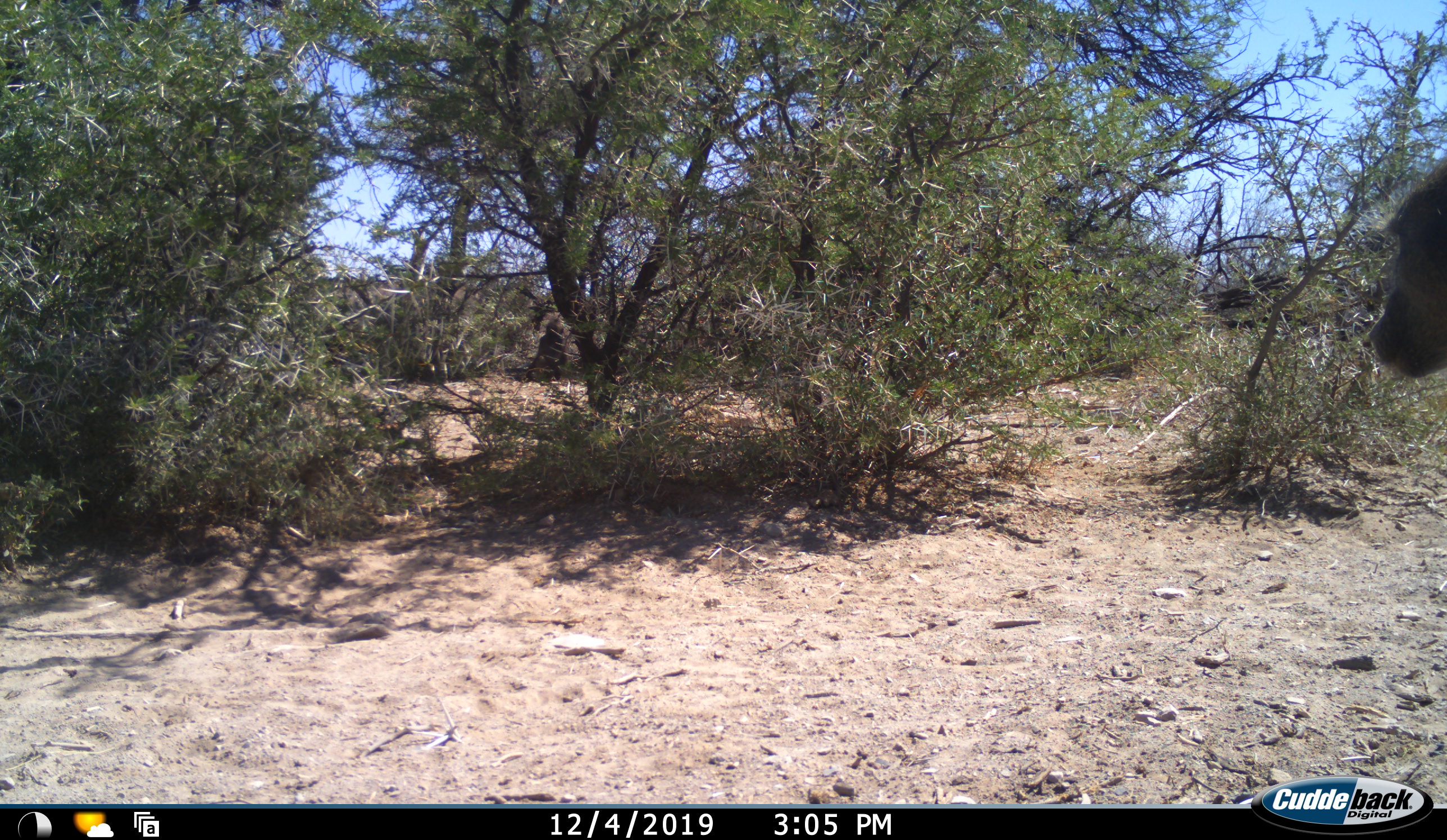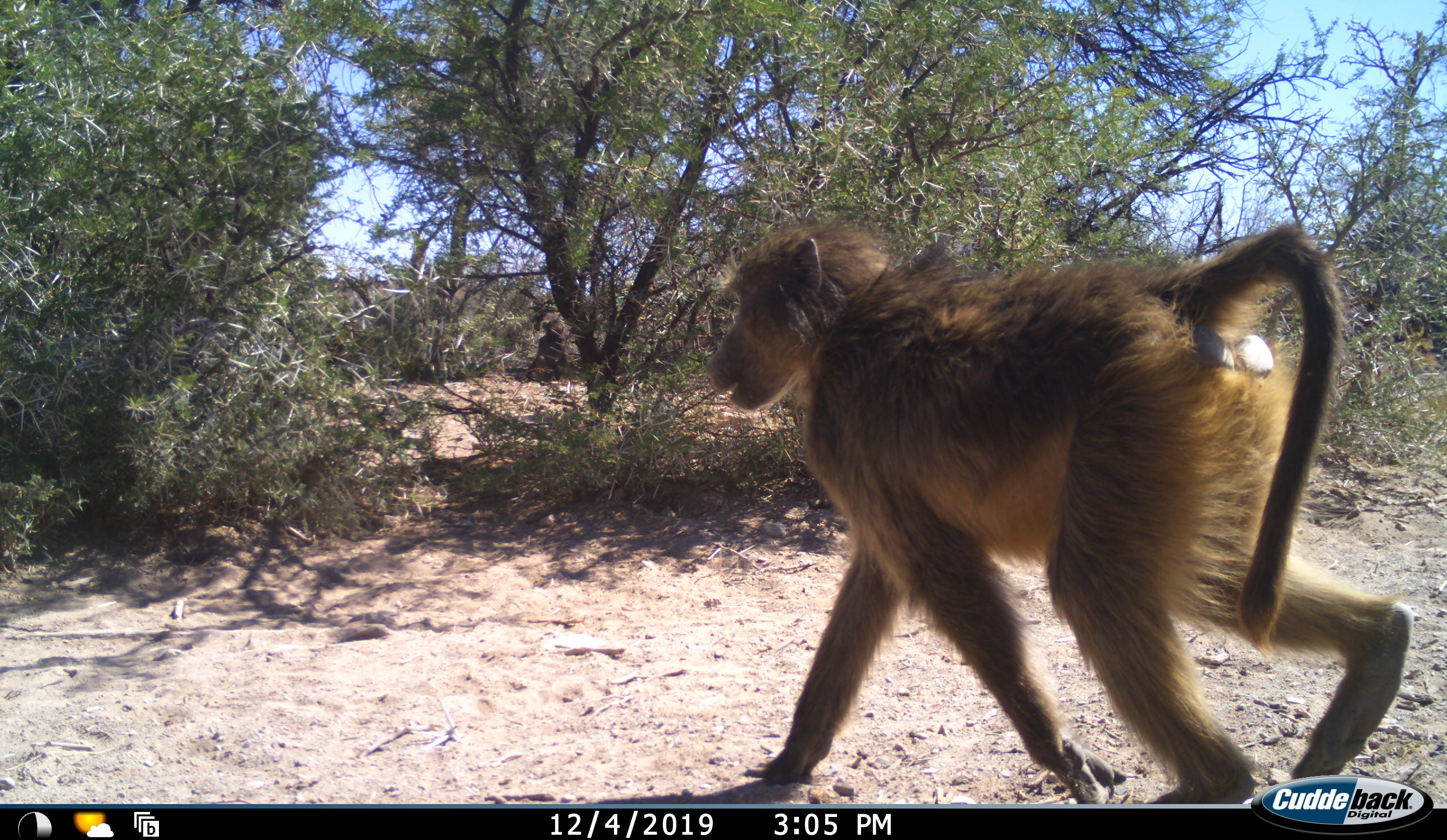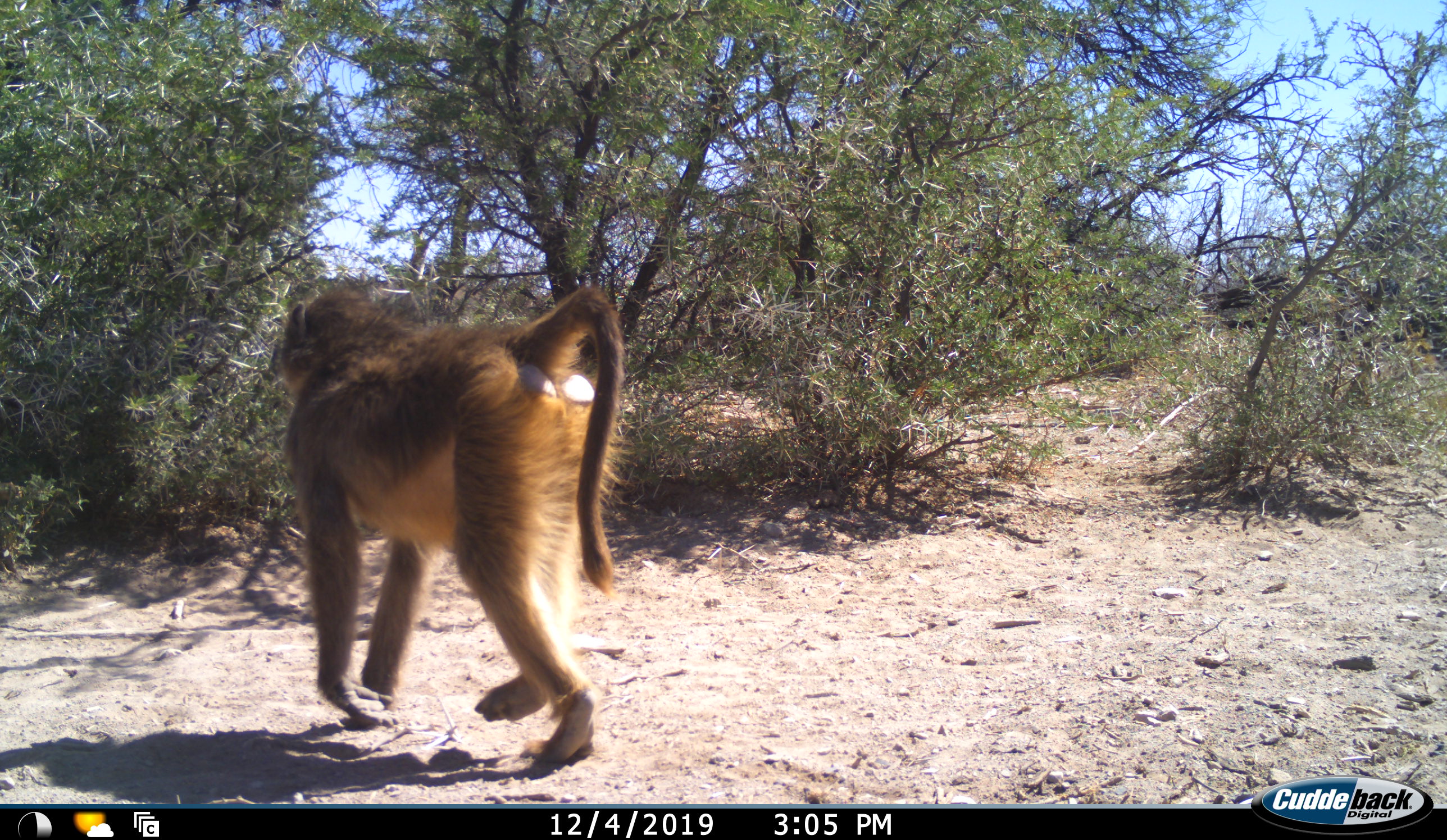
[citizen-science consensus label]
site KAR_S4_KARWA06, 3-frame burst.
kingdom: Animalia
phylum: Chordata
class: Mammalia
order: Primates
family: Cercopithecidae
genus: Papio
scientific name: Papio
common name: baboon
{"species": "baboon (Papio)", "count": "1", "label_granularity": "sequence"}